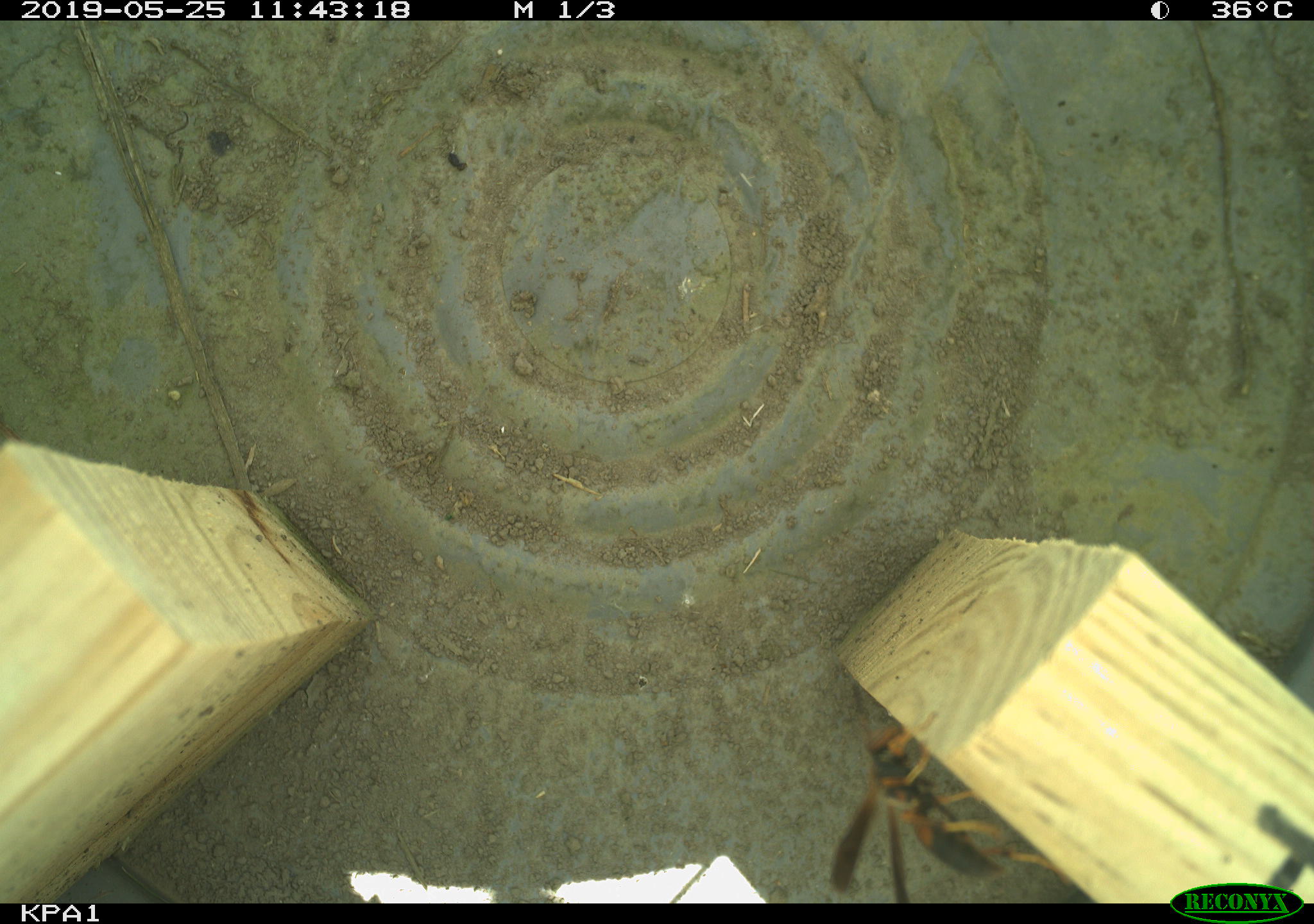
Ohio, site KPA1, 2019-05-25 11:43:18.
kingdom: Animalia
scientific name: Animalia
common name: animal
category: invertebrate